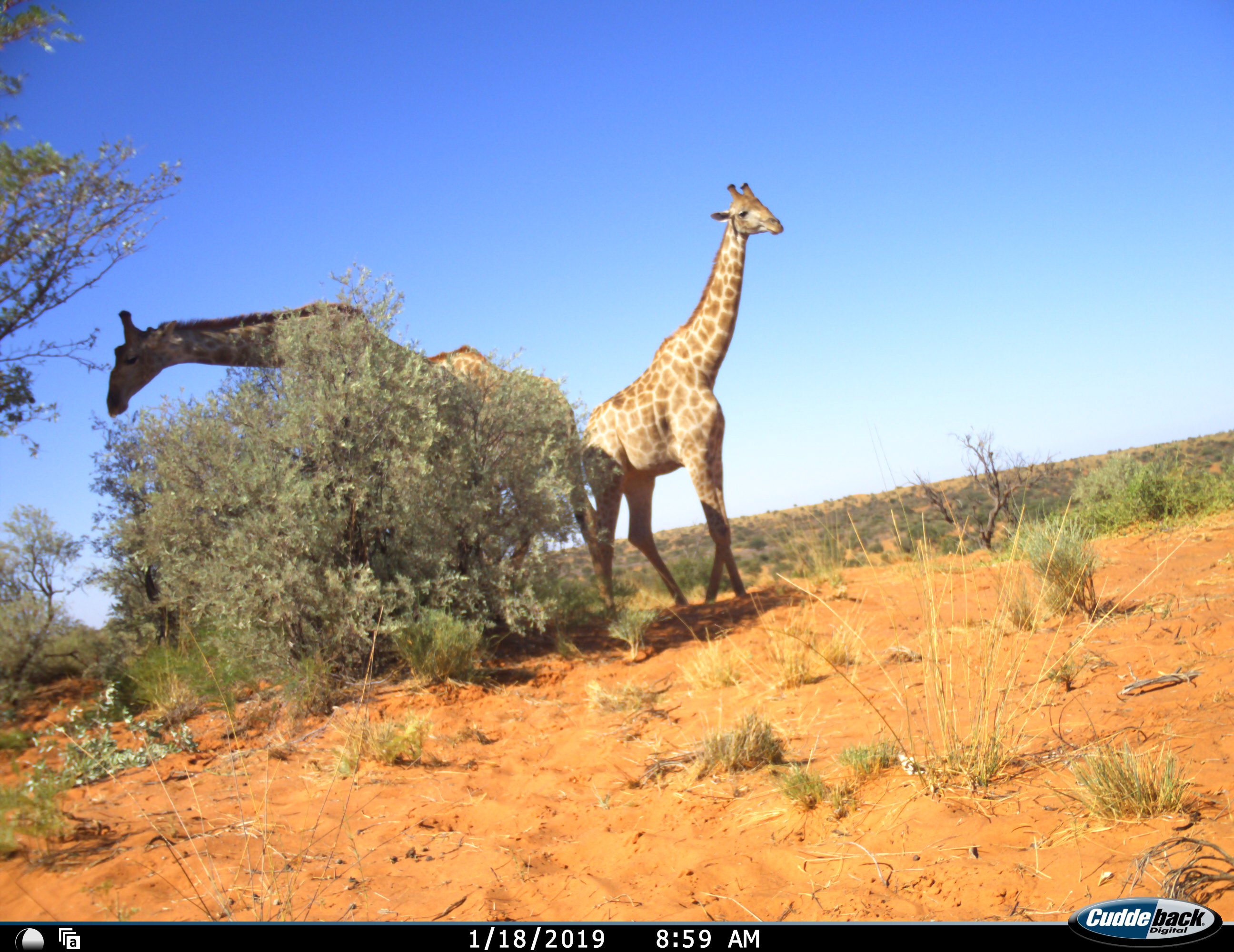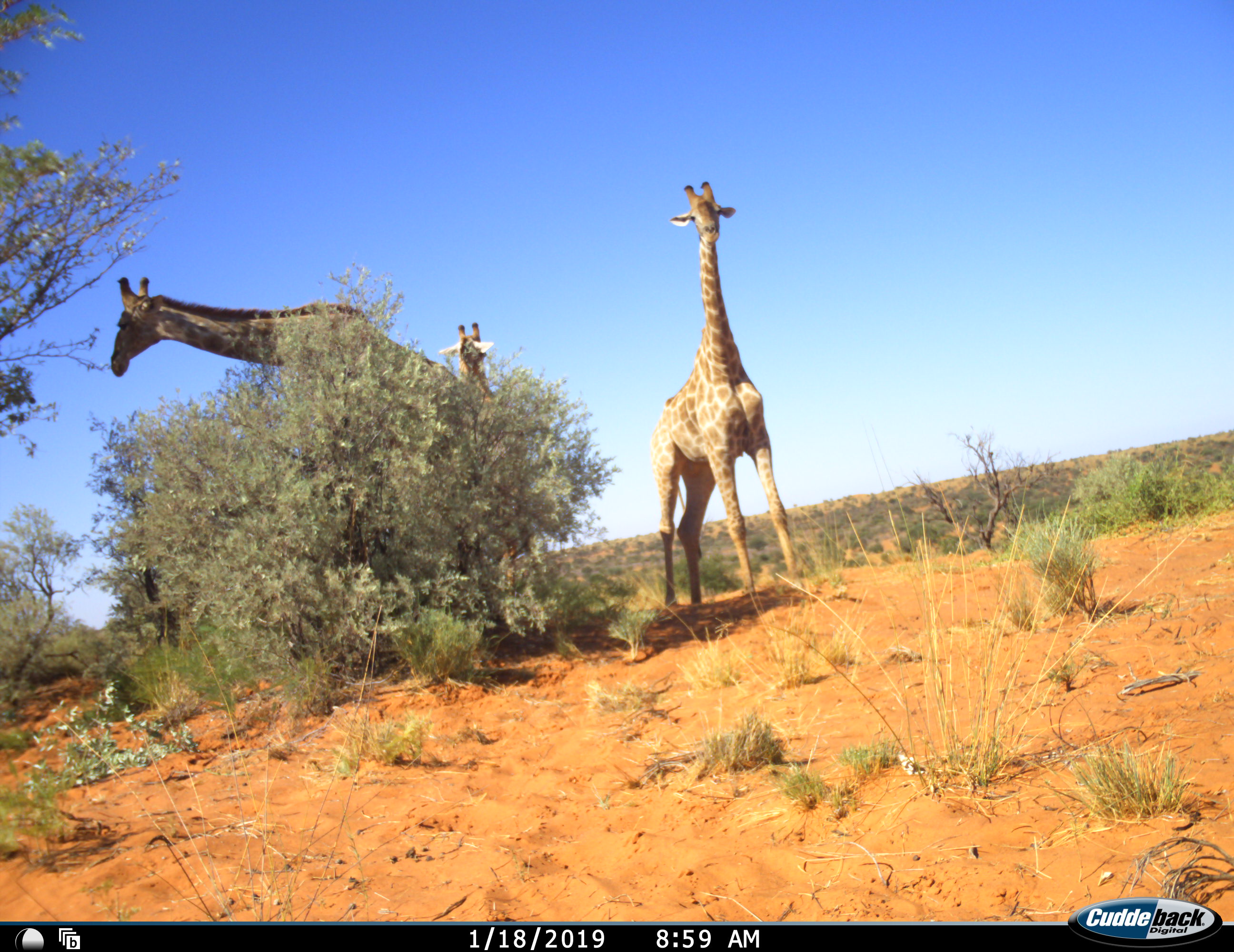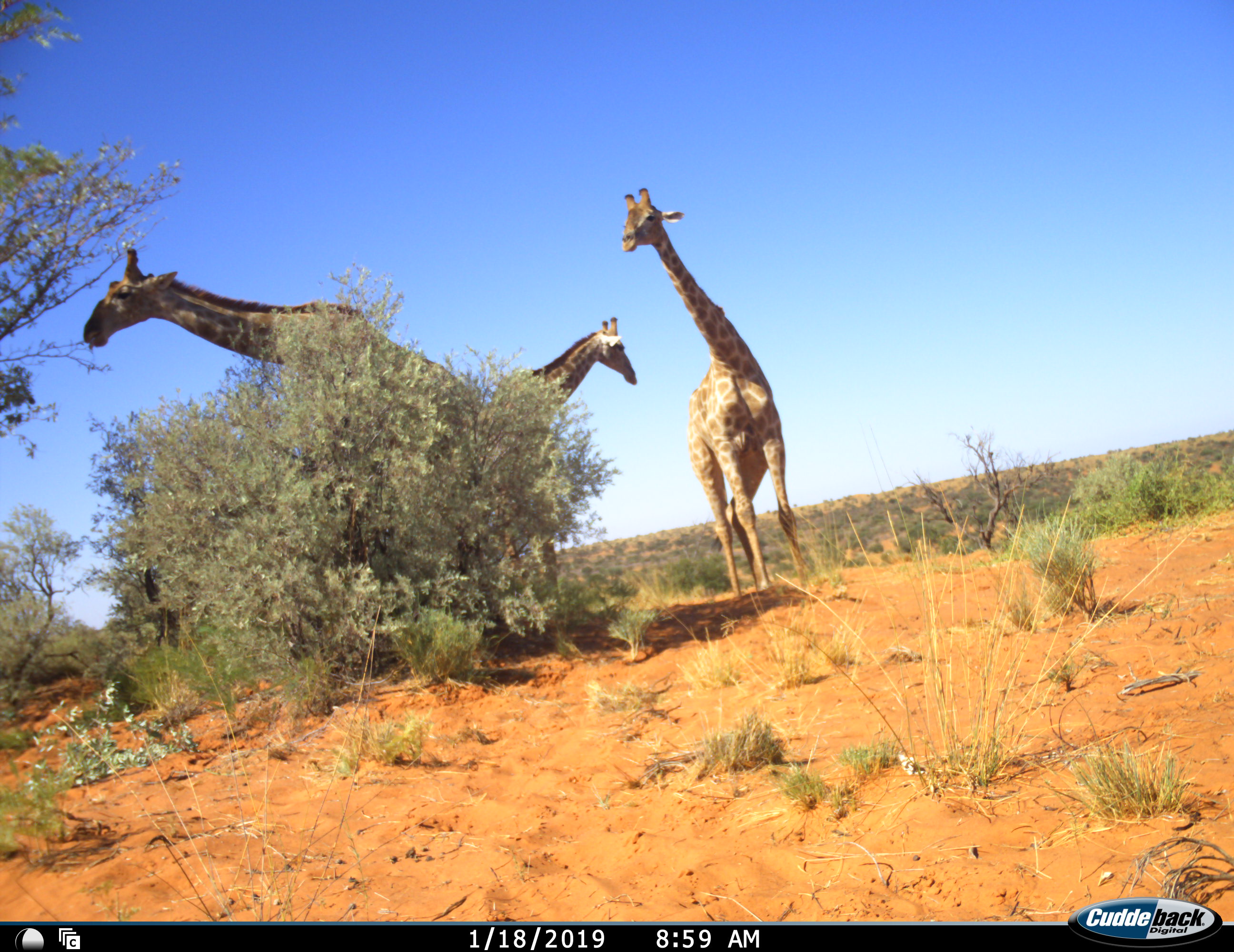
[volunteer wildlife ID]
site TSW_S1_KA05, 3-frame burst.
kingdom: Animalia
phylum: Chordata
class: Mammalia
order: Artiodactyla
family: Giraffidae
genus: Giraffa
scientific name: Giraffa camelopardalis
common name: giraffe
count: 3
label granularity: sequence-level